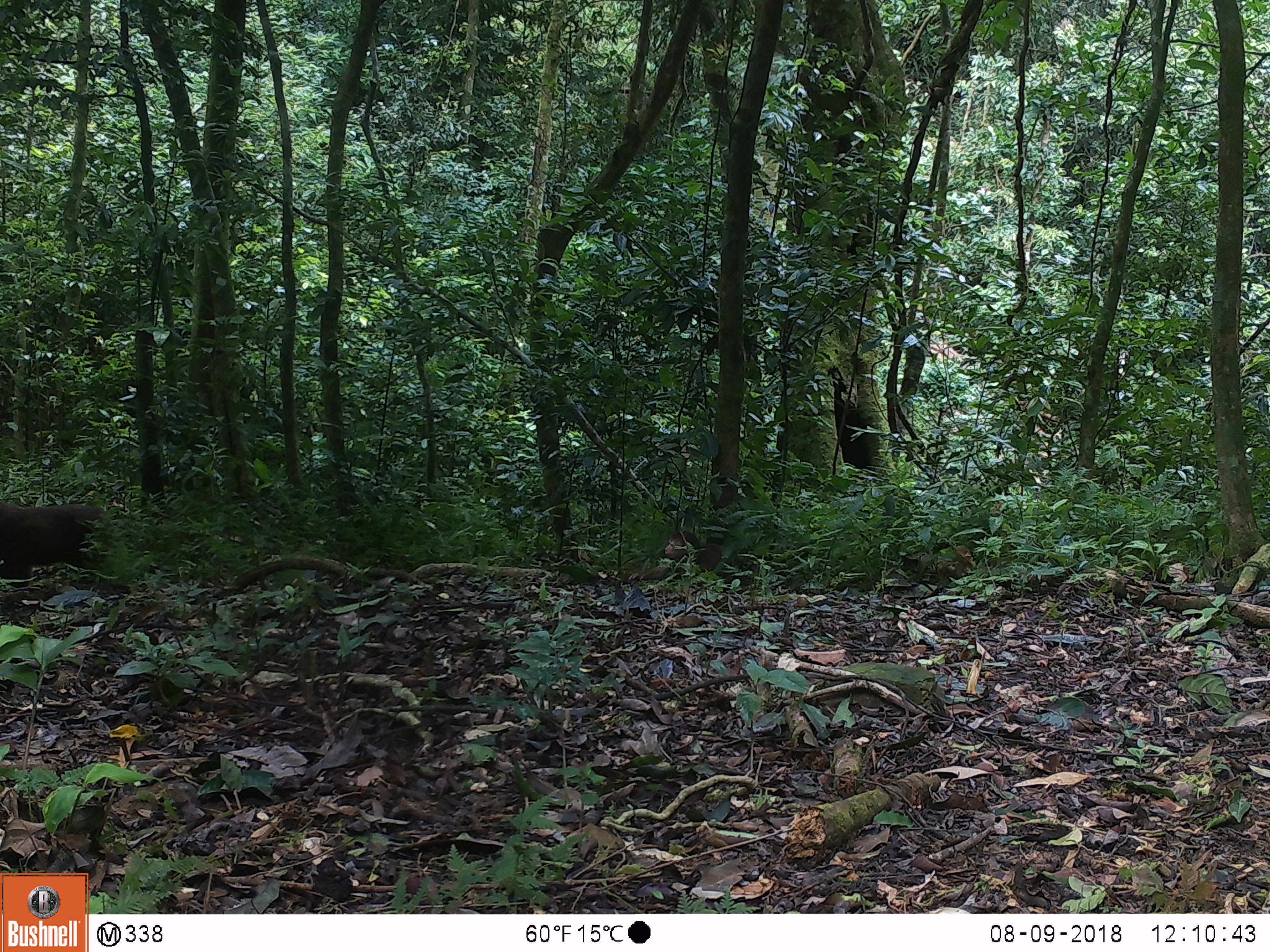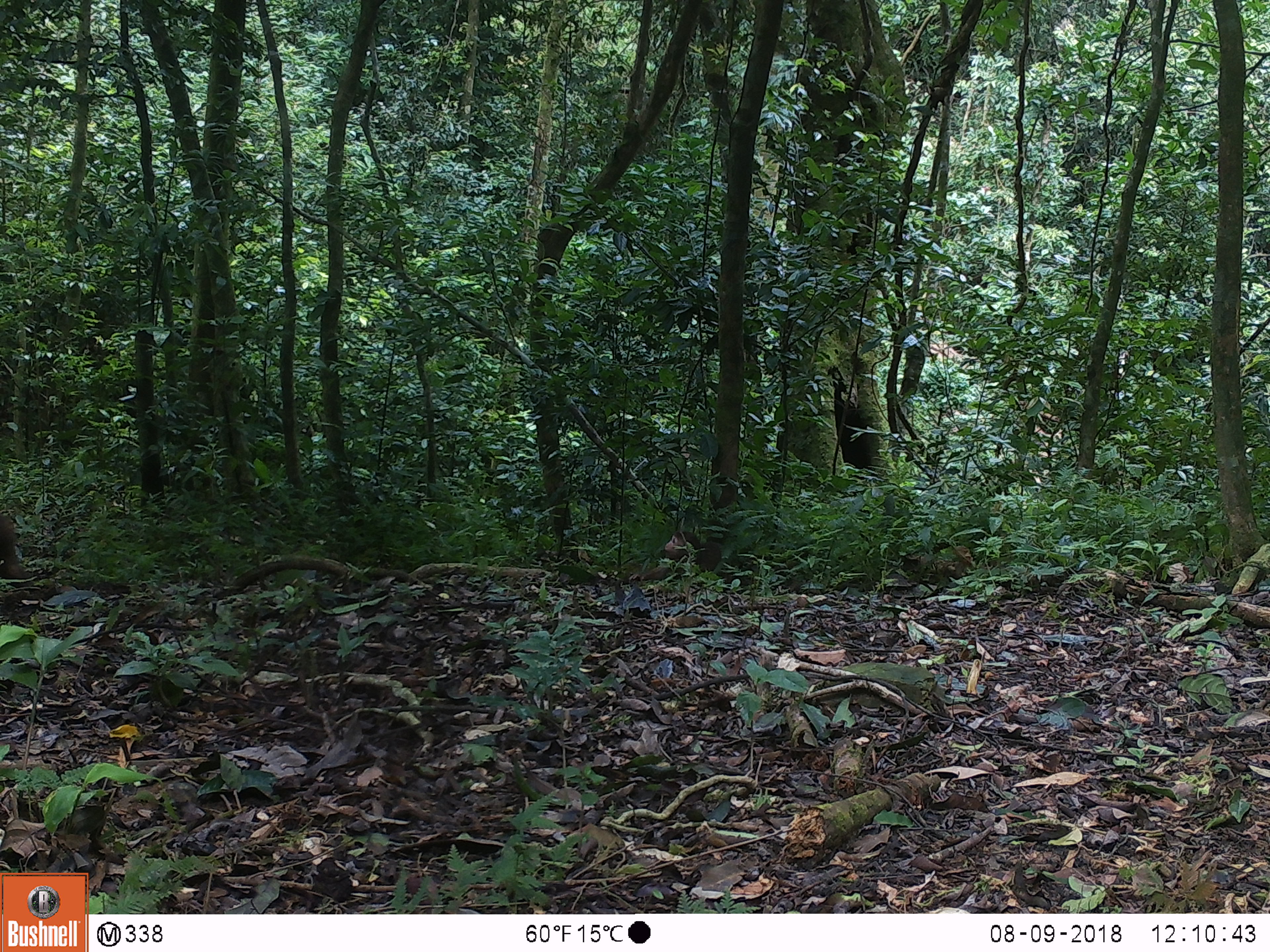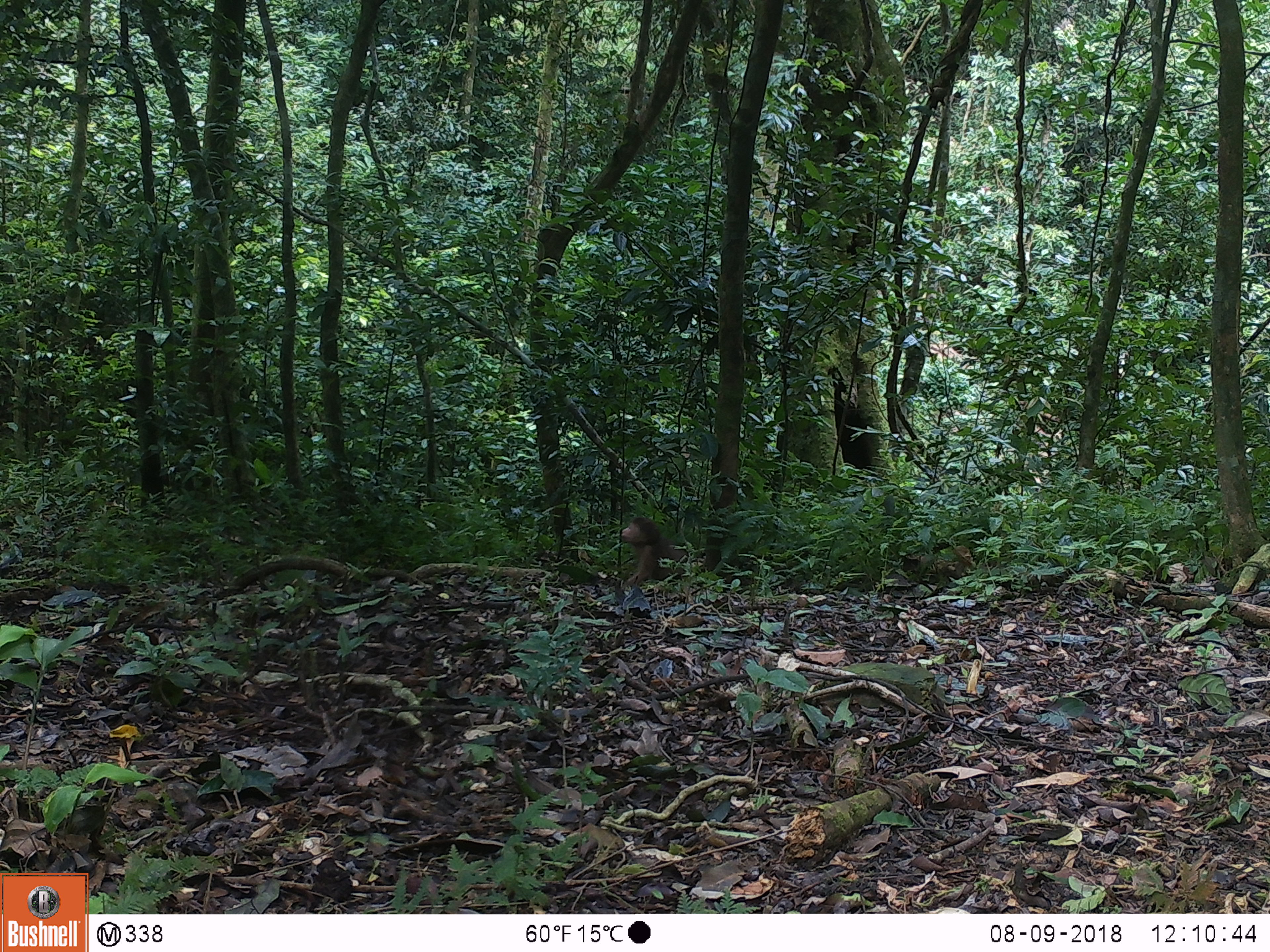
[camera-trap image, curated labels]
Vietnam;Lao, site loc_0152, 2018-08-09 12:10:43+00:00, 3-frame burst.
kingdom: Animalia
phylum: Chordata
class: Mammalia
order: Primates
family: Cercopithecidae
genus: Macaca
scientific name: Macaca arctoides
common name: stump-tailed macaque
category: stump tailed macaque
Stump tailed macaque (stump-tailed macaque) (Macaca arctoides). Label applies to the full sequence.